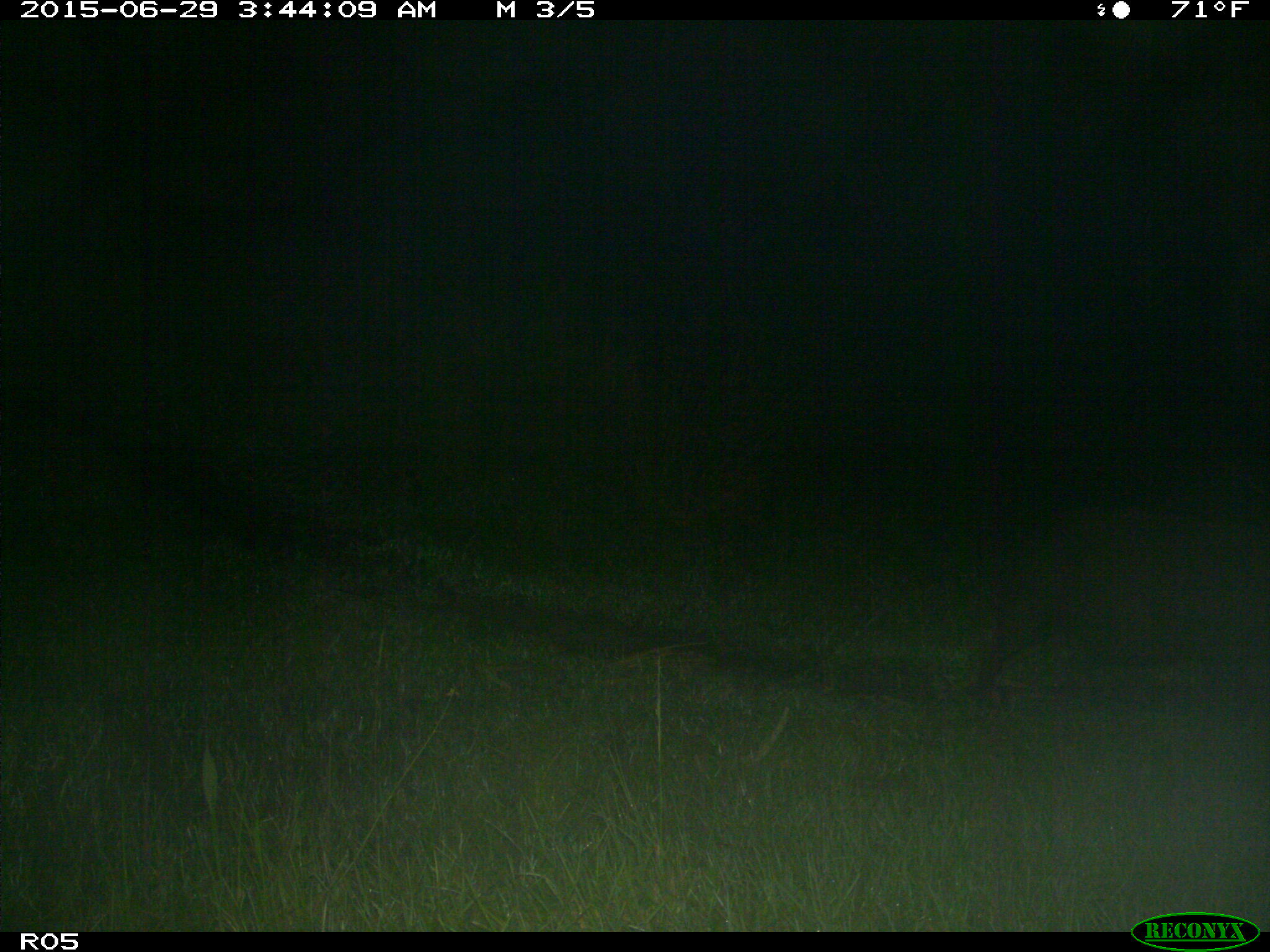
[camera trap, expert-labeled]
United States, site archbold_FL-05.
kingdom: Animalia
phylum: Chordata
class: Mammalia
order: Artiodactyla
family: Suidae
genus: Sus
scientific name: Sus scrofa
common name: wild boar